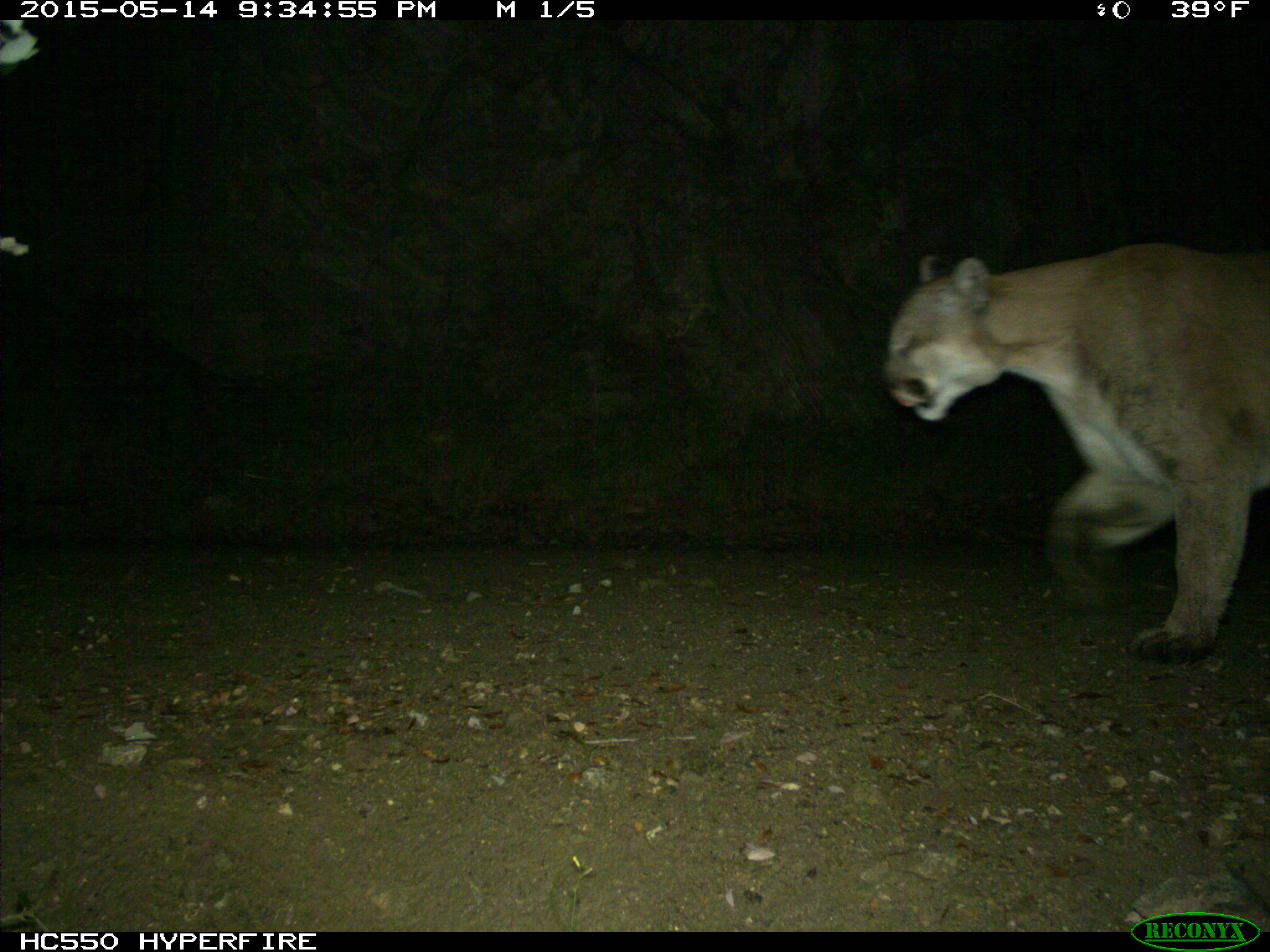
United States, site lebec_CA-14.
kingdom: Animalia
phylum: Chordata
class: Mammalia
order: Carnivora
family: Felidae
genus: Puma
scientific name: Puma concolor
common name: mountain lion